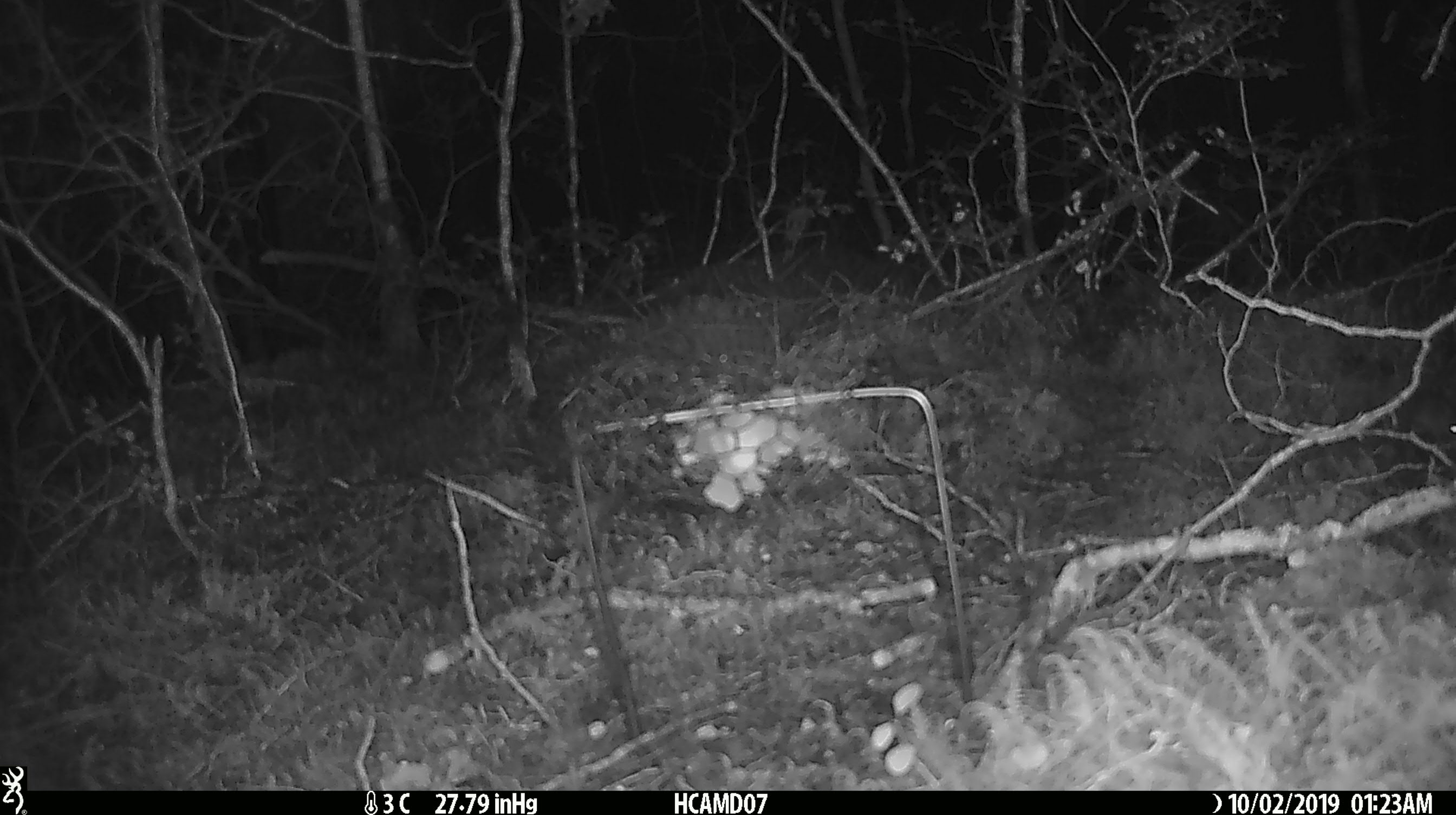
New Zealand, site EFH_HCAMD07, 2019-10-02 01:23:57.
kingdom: Animalia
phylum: Chordata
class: Mammalia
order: Rodentia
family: Muridae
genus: Mus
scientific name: Mus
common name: mouse